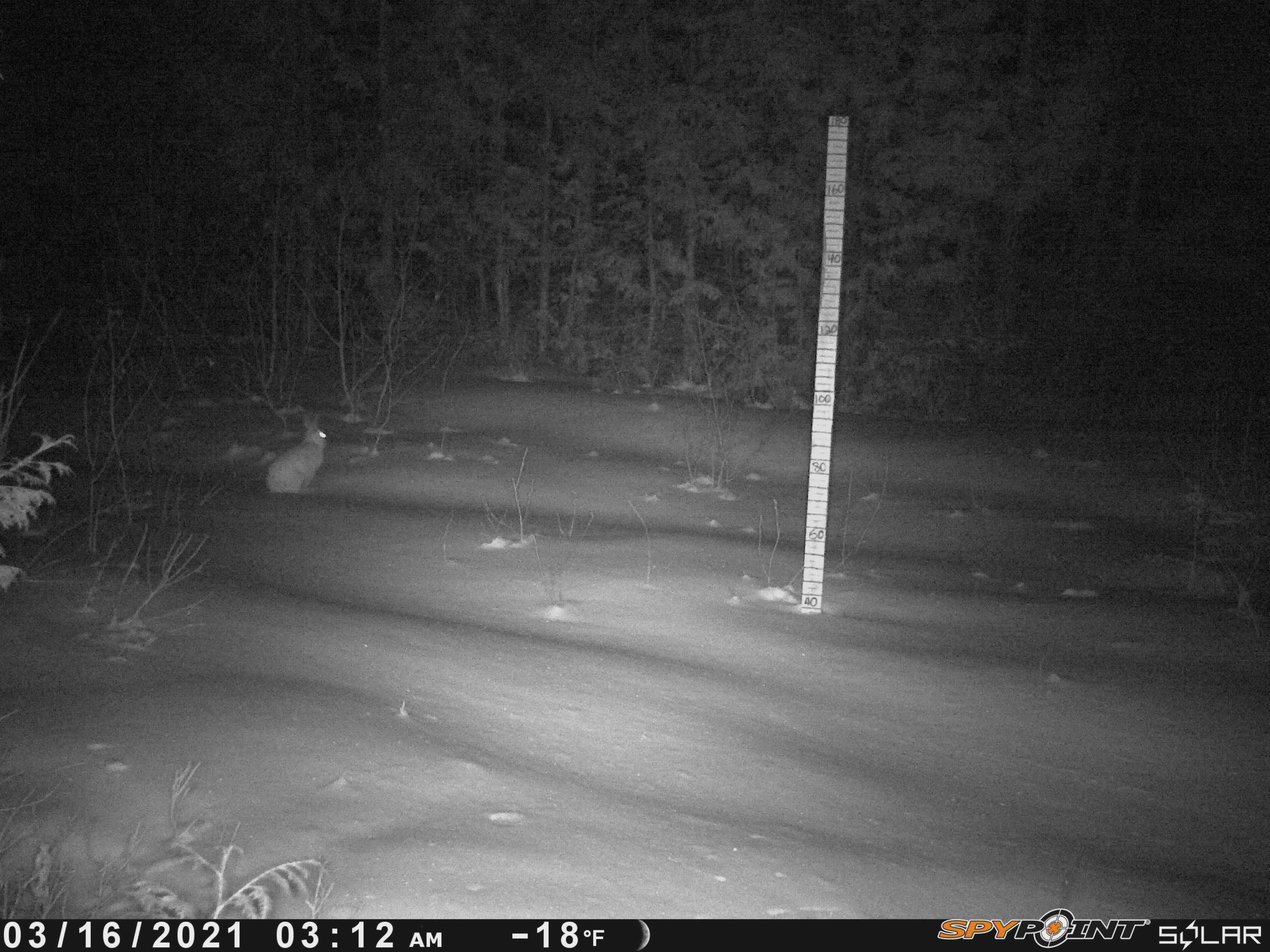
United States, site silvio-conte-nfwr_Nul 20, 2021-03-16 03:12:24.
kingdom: Animalia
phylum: Chordata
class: Mammalia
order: Lagomorpha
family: Leporidae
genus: Lepus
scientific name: Lepus americanus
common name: snowshoe hare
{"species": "snowshoe hare (Lepus americanus)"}